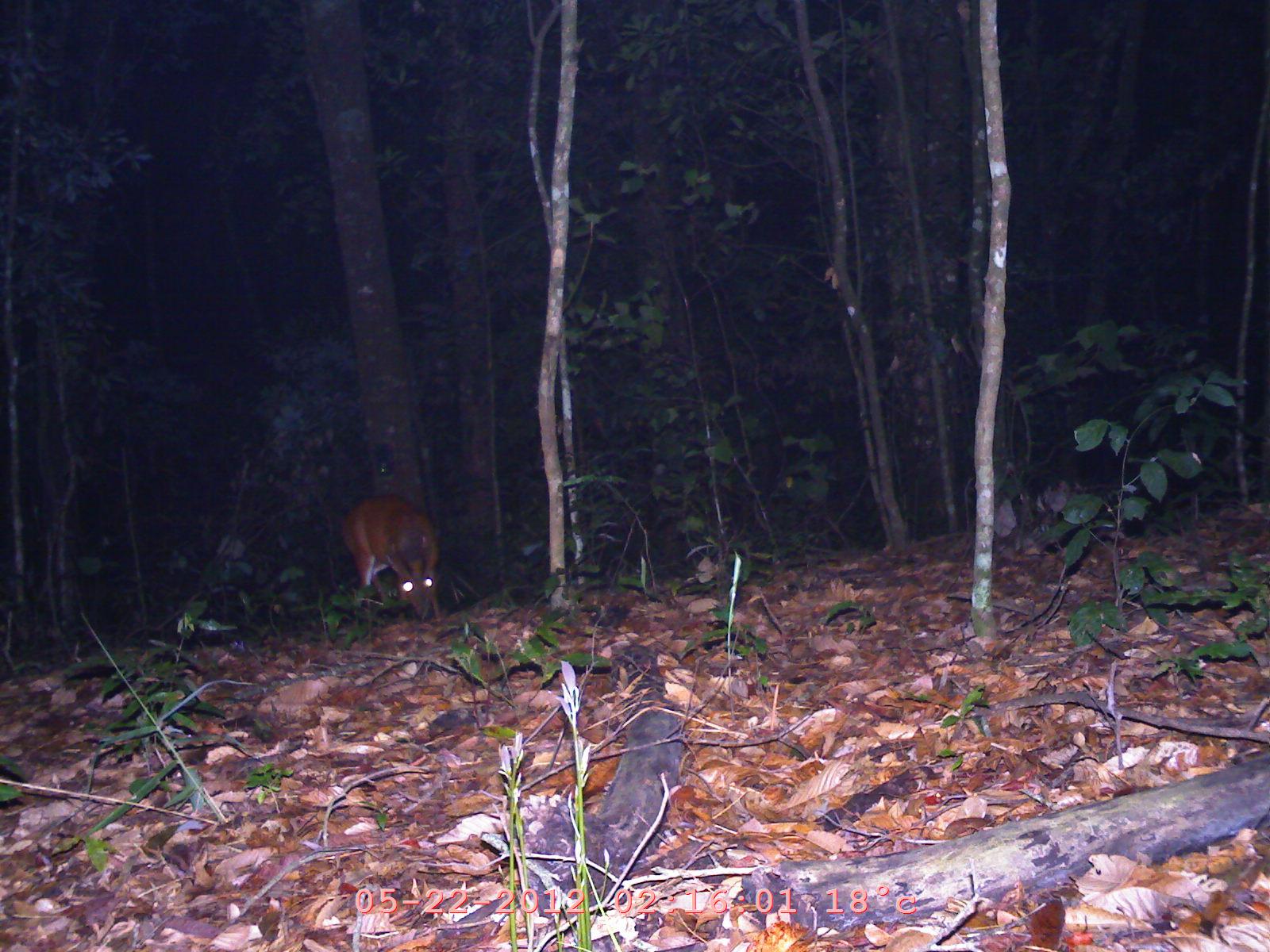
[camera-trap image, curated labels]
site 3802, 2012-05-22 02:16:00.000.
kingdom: Animalia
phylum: Chordata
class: Mammalia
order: Artiodactyla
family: Cervidae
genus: Muntiacus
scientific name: Muntiacus muntjak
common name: southern red muntjac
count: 1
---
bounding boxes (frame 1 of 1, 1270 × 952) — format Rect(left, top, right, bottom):
muntiacus muntjak: Rect(337, 493, 440, 625)